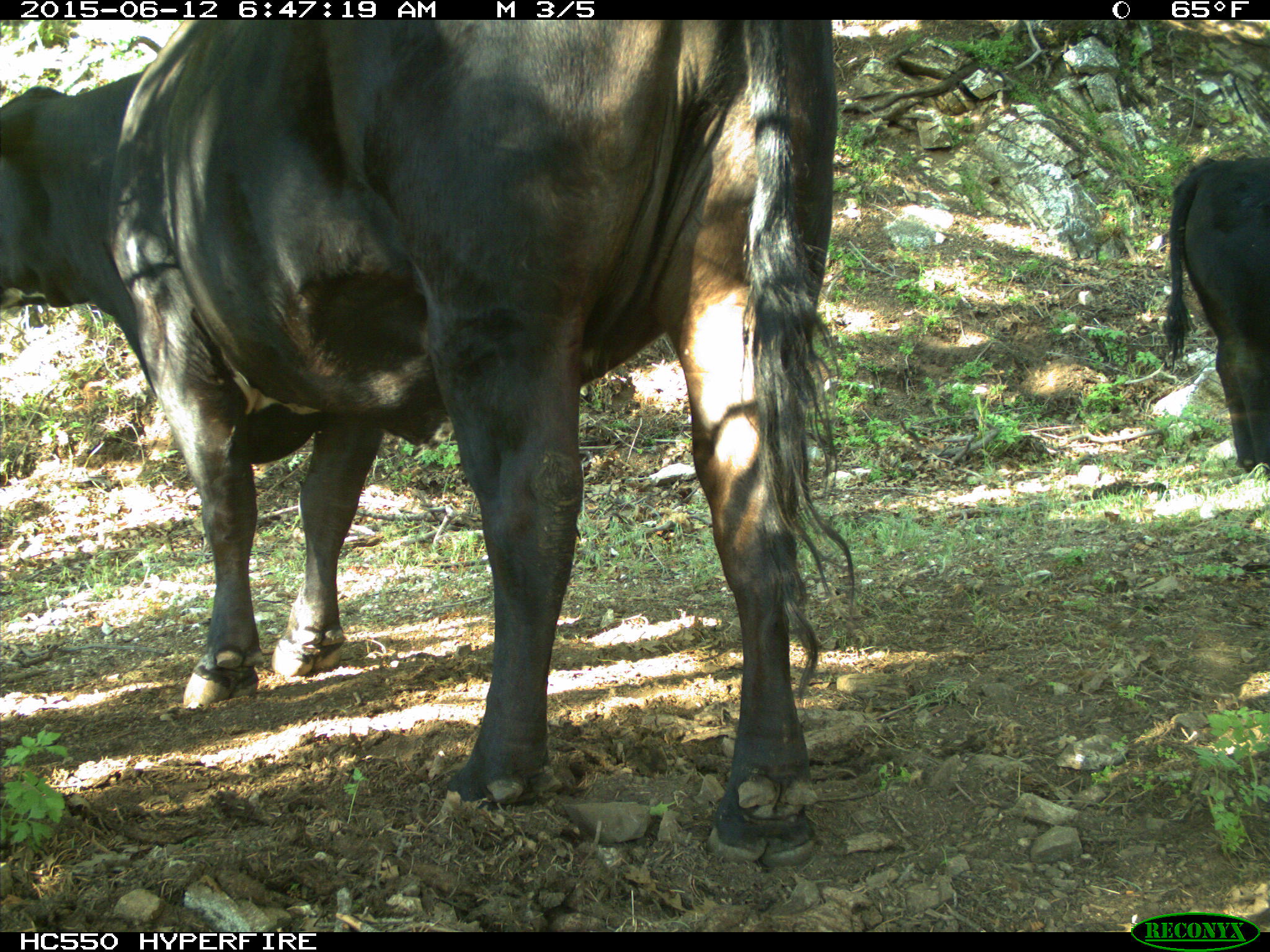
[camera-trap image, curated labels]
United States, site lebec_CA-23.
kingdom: Animalia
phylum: Chordata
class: Mammalia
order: Artiodactyla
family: Bovidae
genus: Bos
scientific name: Bos taurus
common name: domestic cow